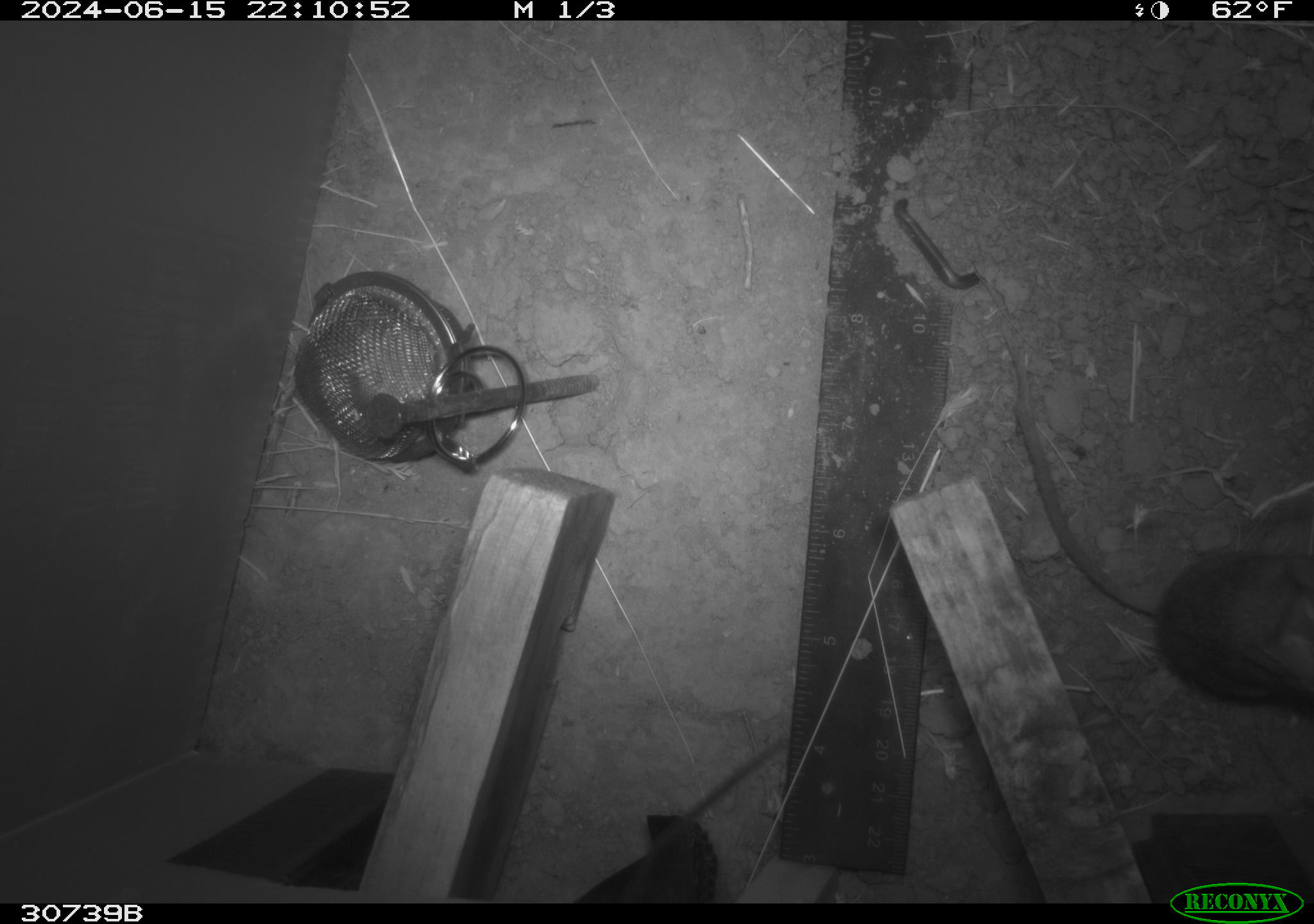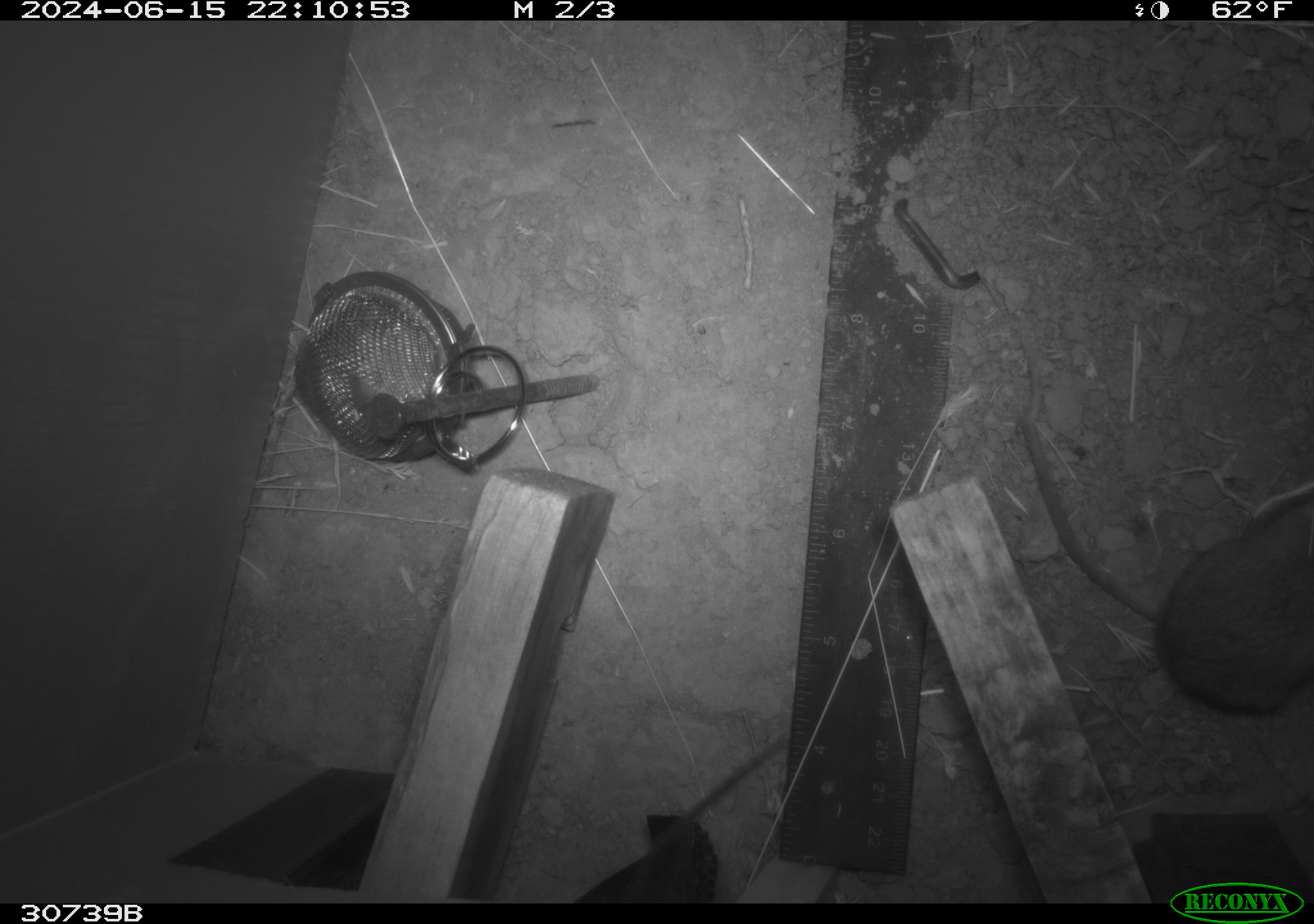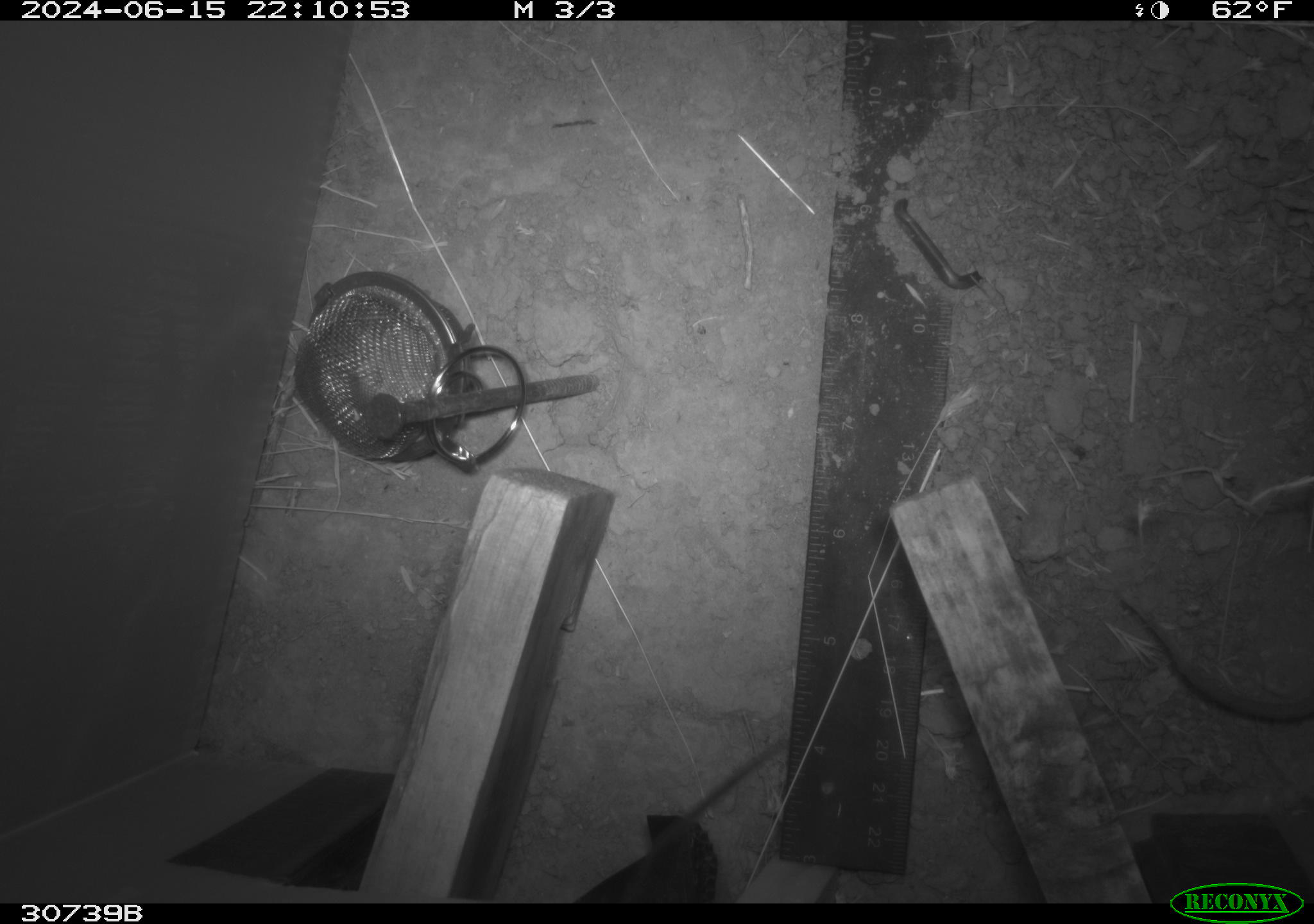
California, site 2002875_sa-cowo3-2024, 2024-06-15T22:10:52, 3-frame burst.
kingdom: Animalia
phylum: Chordata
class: Mammalia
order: Rodentia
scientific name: Rodentia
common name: rodent